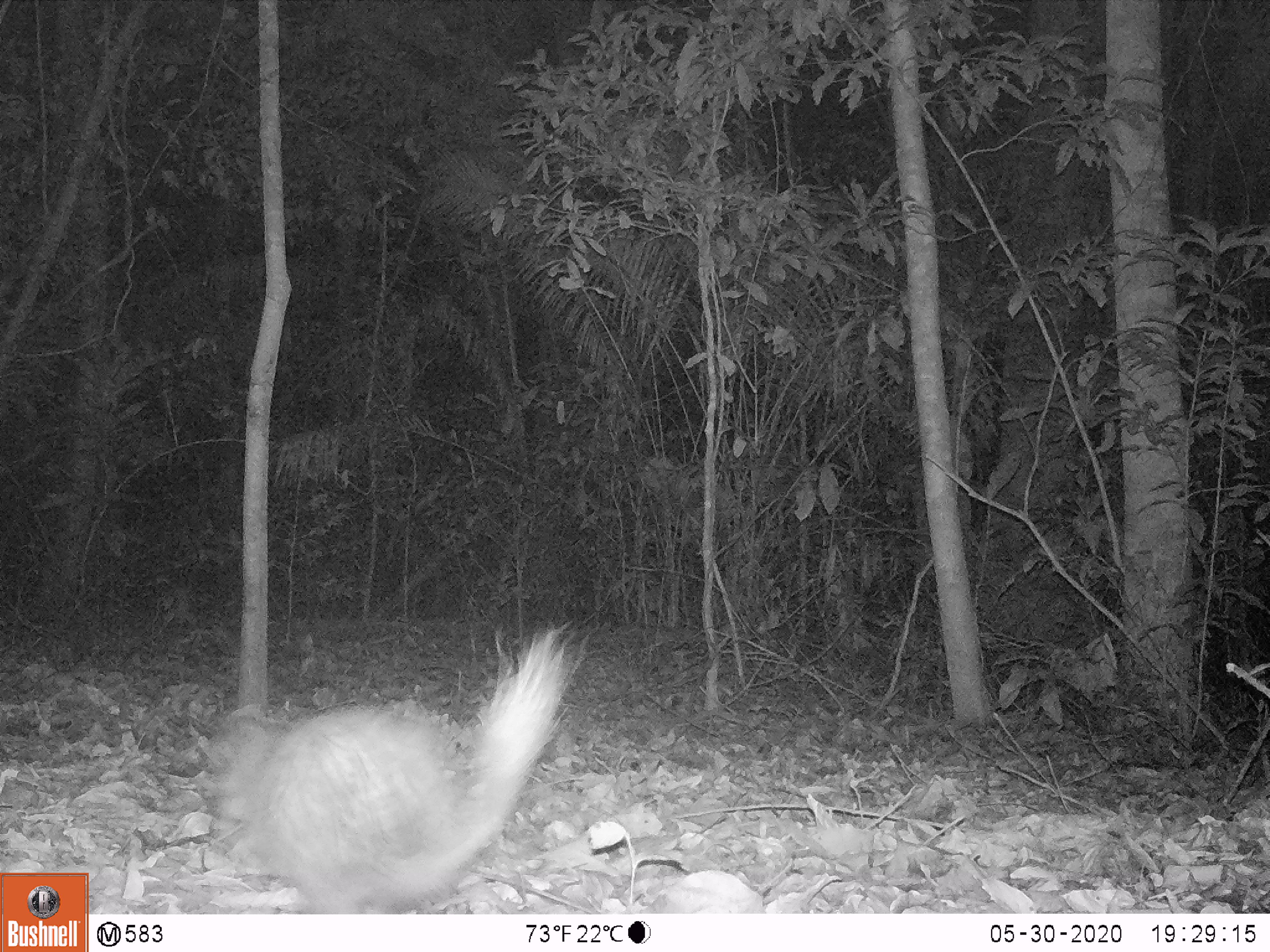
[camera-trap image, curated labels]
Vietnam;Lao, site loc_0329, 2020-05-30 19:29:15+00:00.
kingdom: Animalia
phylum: Chordata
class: Mammalia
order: Rodentia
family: Hystricidae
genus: Atherurus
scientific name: Atherurus macrourus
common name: asiatic brush-tailed porcupine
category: asiatic brush tailed porcupine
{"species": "asiatic brush tailed porcupine (asiatic brush-tailed porcupine) (Atherurus macrourus)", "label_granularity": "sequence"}